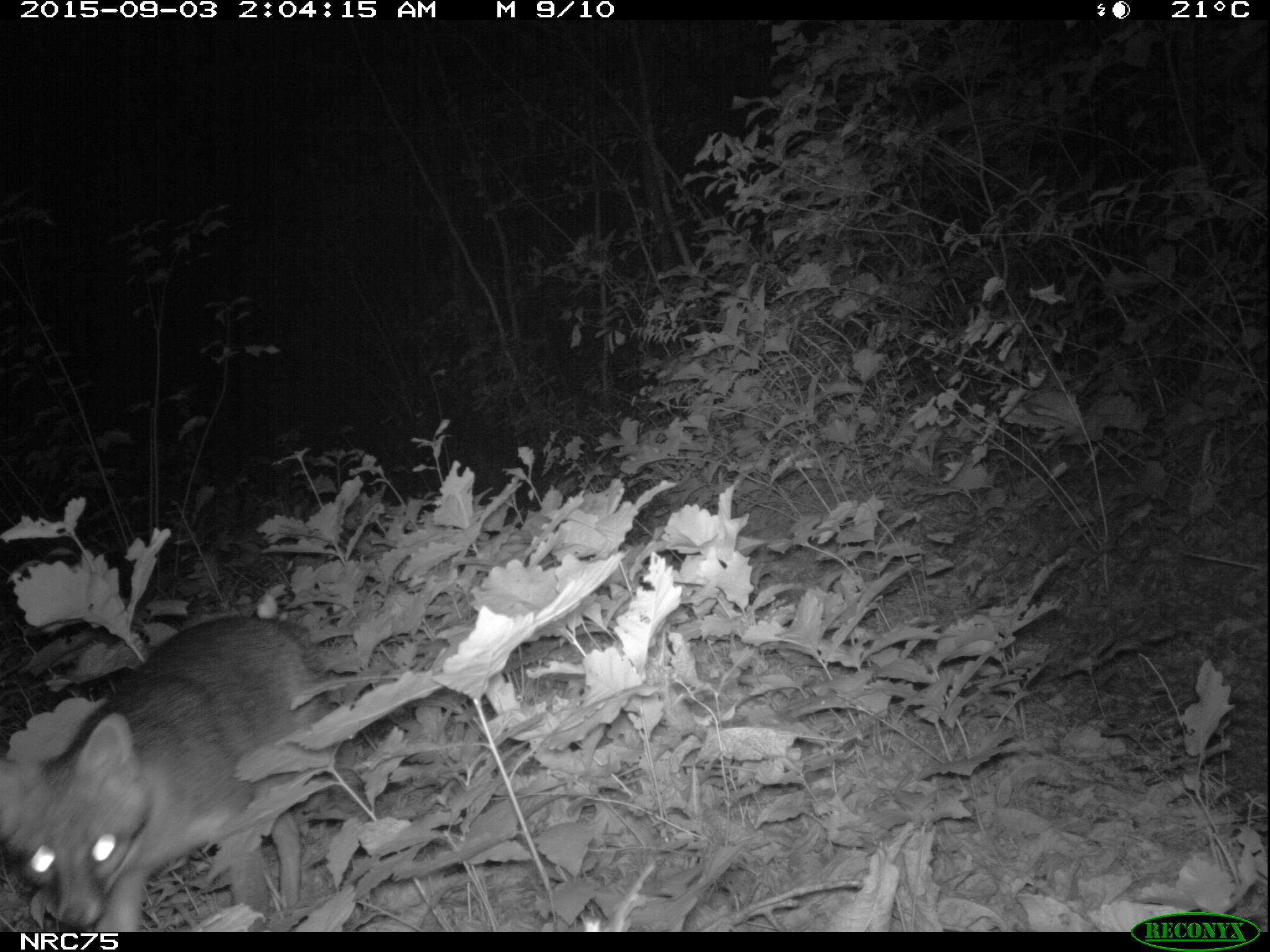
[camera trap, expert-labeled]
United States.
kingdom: Animalia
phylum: Chordata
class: Mammalia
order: Carnivora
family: Canidae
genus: Urocyon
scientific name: Urocyon cinereoargenteus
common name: gray fox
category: Grey Fox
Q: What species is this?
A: Grey Fox (gray fox) (Urocyon cinereoargenteus).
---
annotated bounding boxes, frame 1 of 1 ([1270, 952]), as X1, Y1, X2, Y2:
Grey Fox: 3, 604, 344, 929